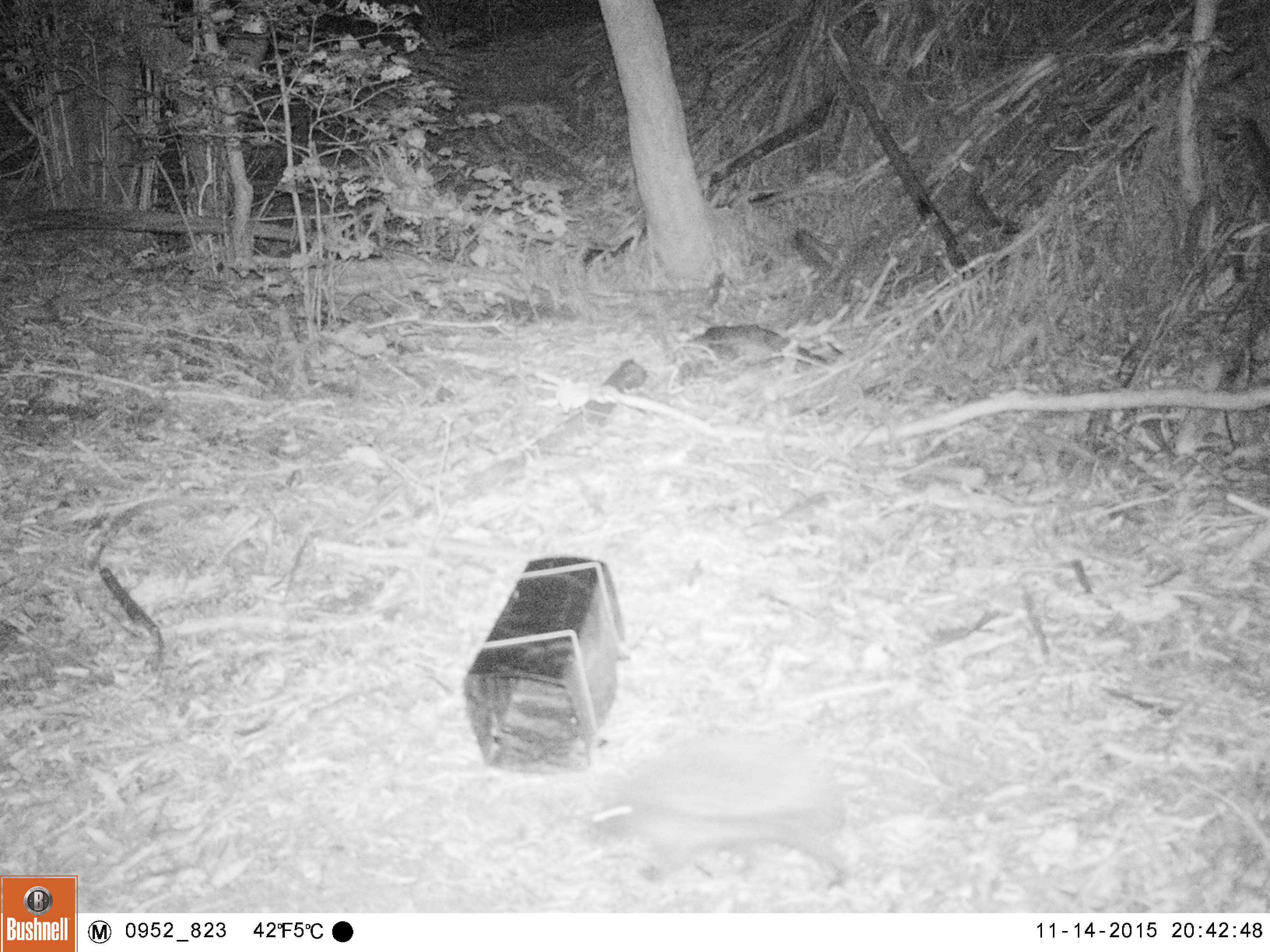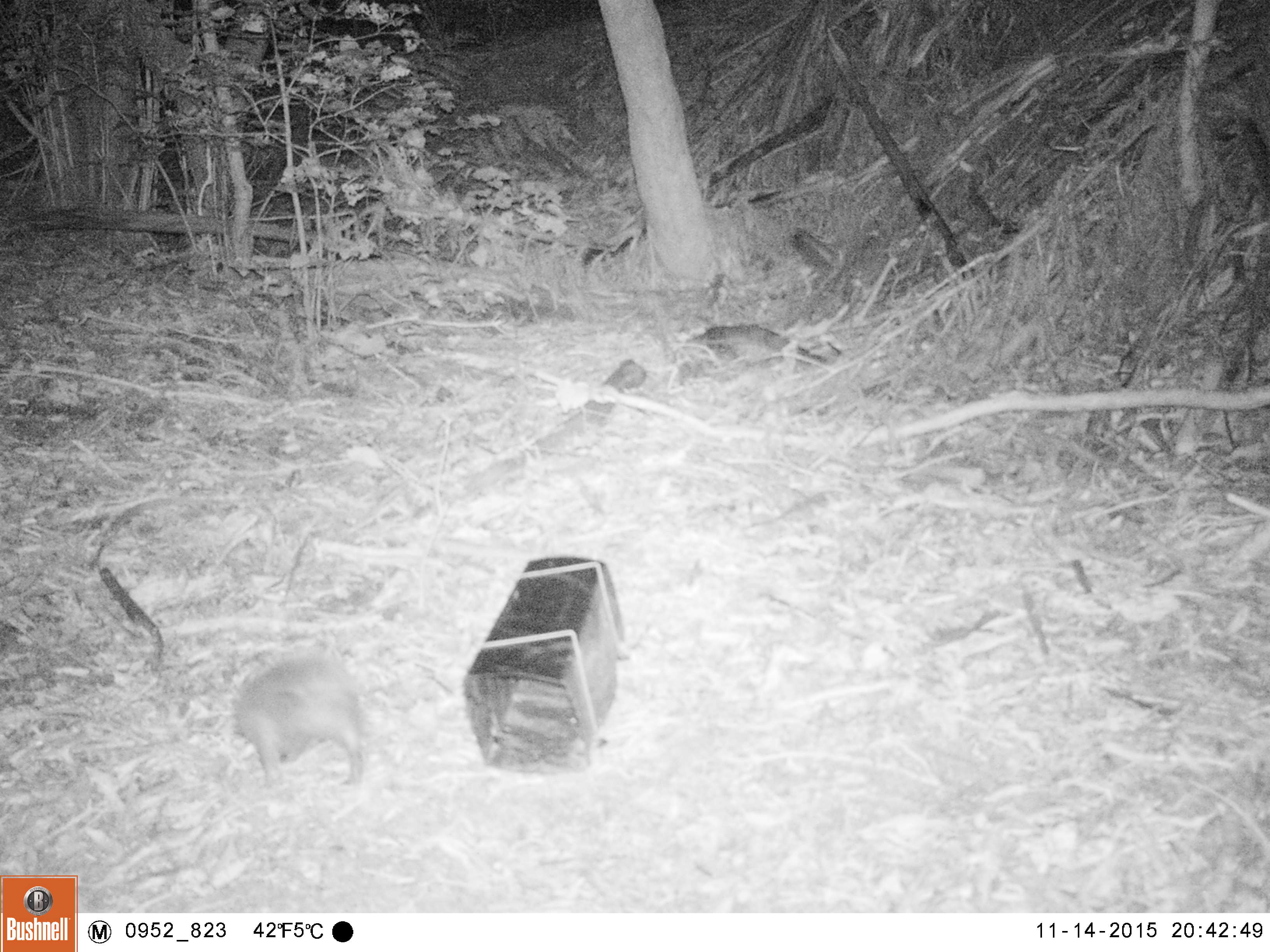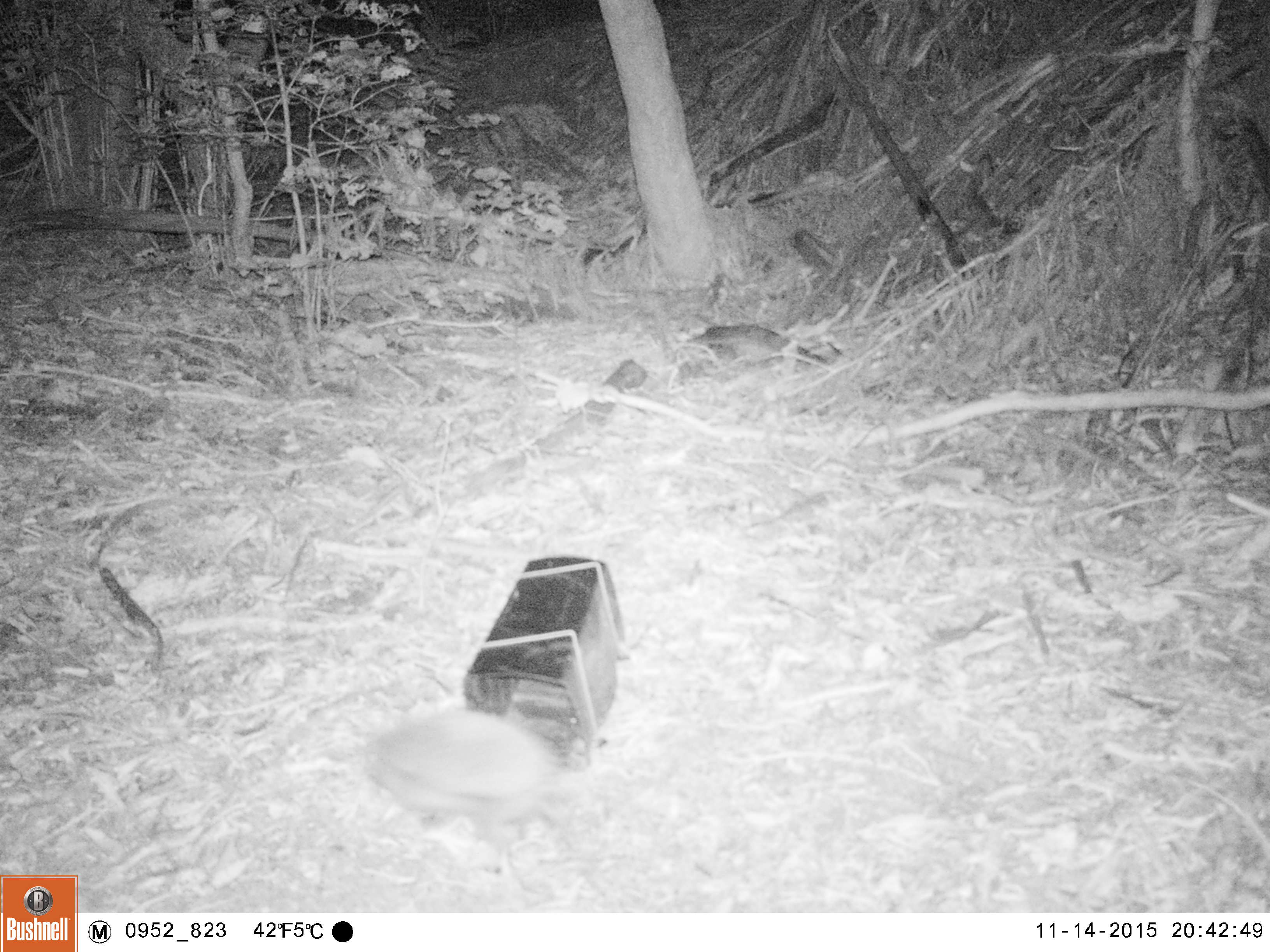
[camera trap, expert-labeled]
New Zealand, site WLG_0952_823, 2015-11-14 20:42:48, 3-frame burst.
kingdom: Animalia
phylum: Chordata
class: Mammalia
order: Eulipotyphla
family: Erinaceidae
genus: Erinaceus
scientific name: Erinaceus europaeus europaeus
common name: european hedgehog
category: hedgehog